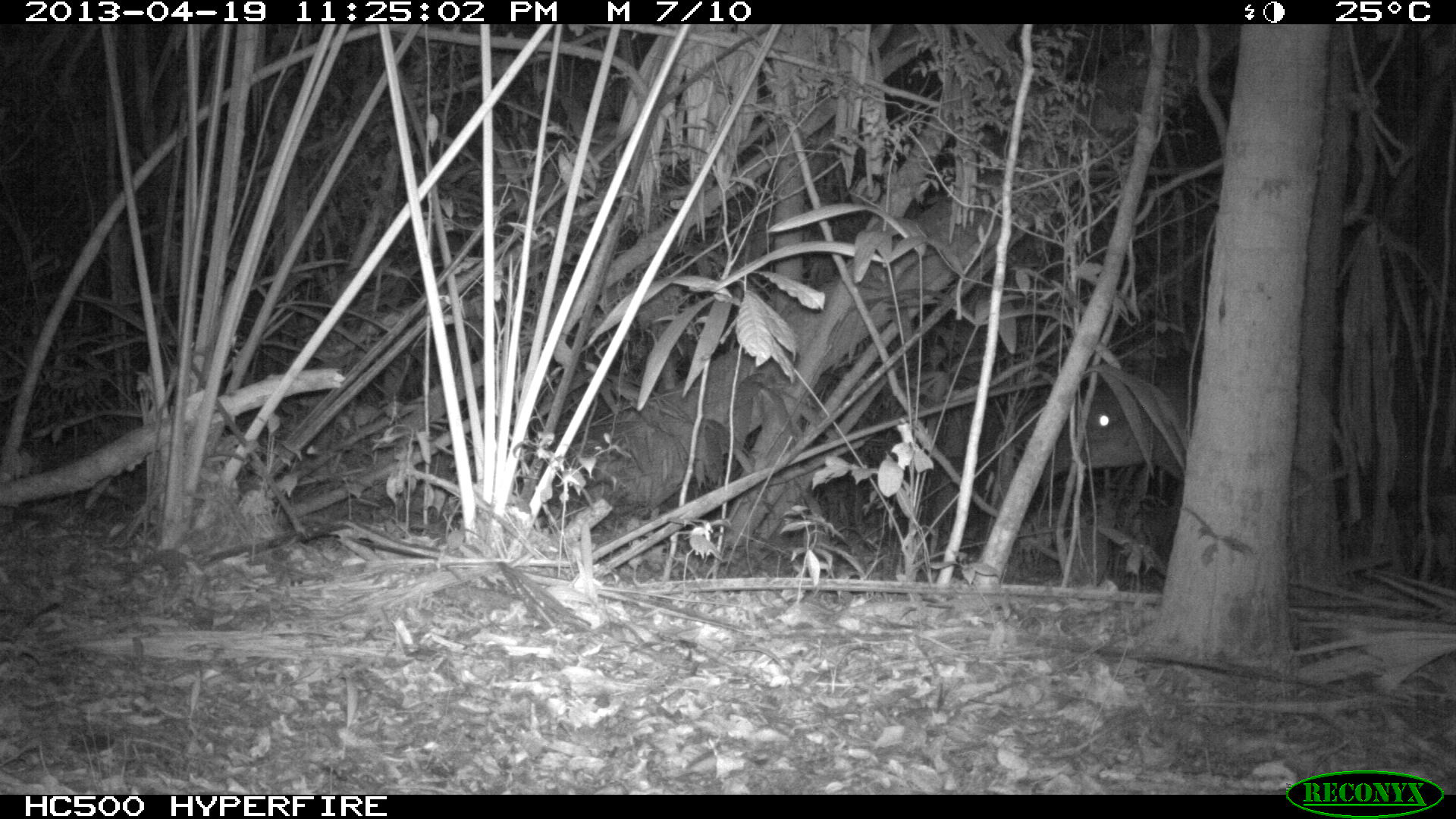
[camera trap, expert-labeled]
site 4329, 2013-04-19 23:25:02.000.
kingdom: Animalia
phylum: Chordata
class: Mammalia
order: Perissodactyla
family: Tapiridae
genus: Tapirus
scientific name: Tapirus bairdii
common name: baird's tapir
Tapirus bairdii (baird's tapir), count 1.